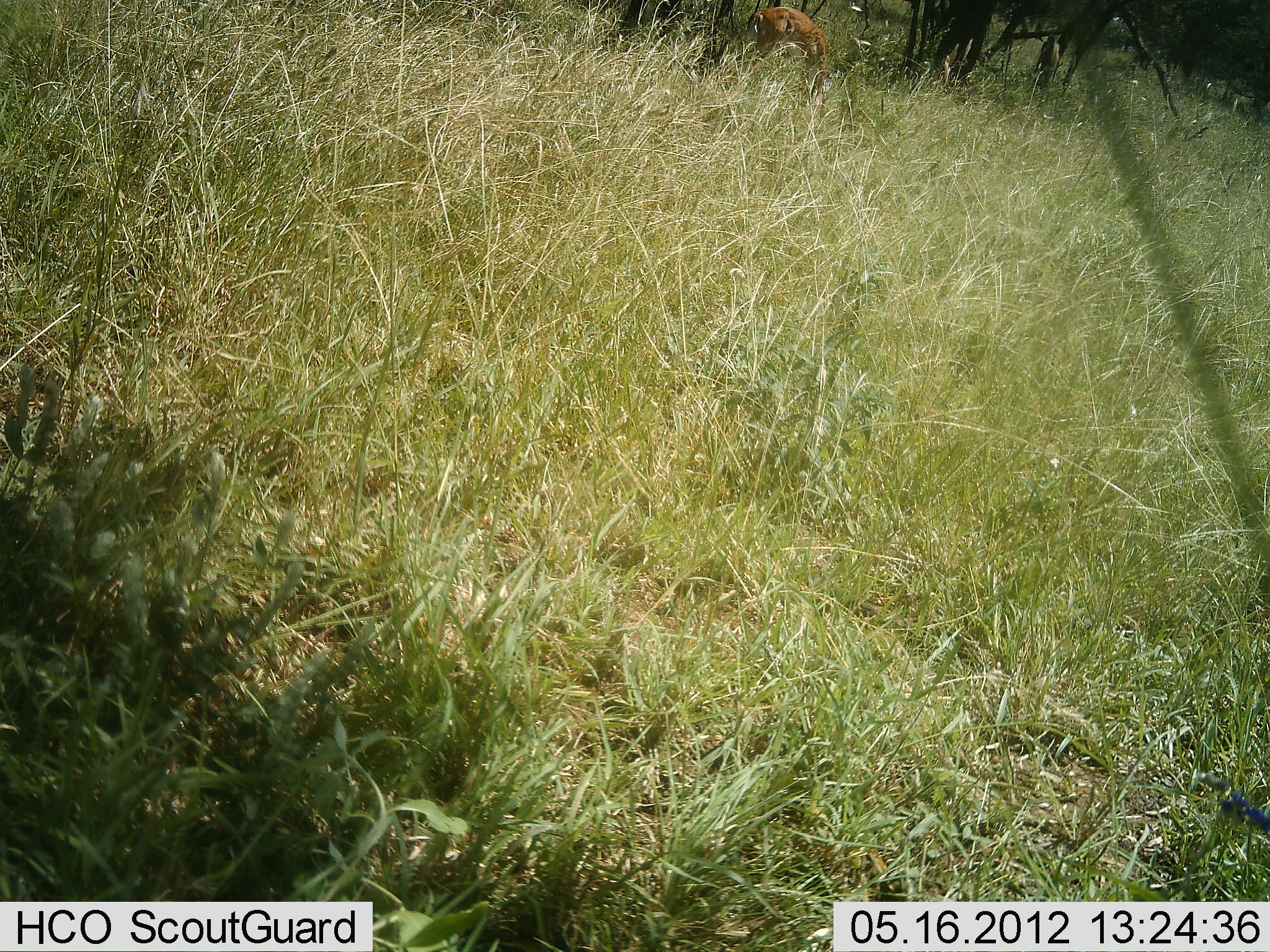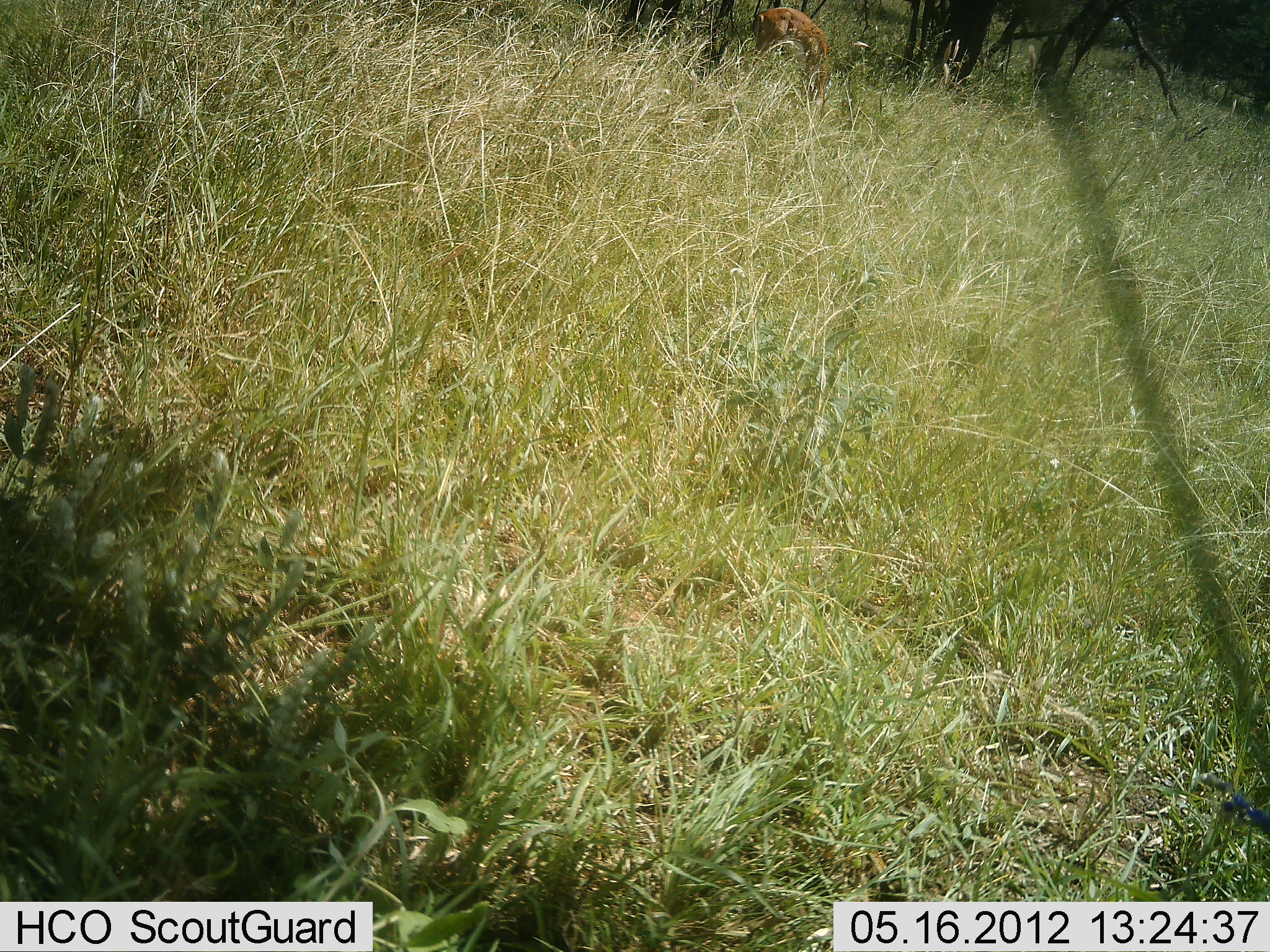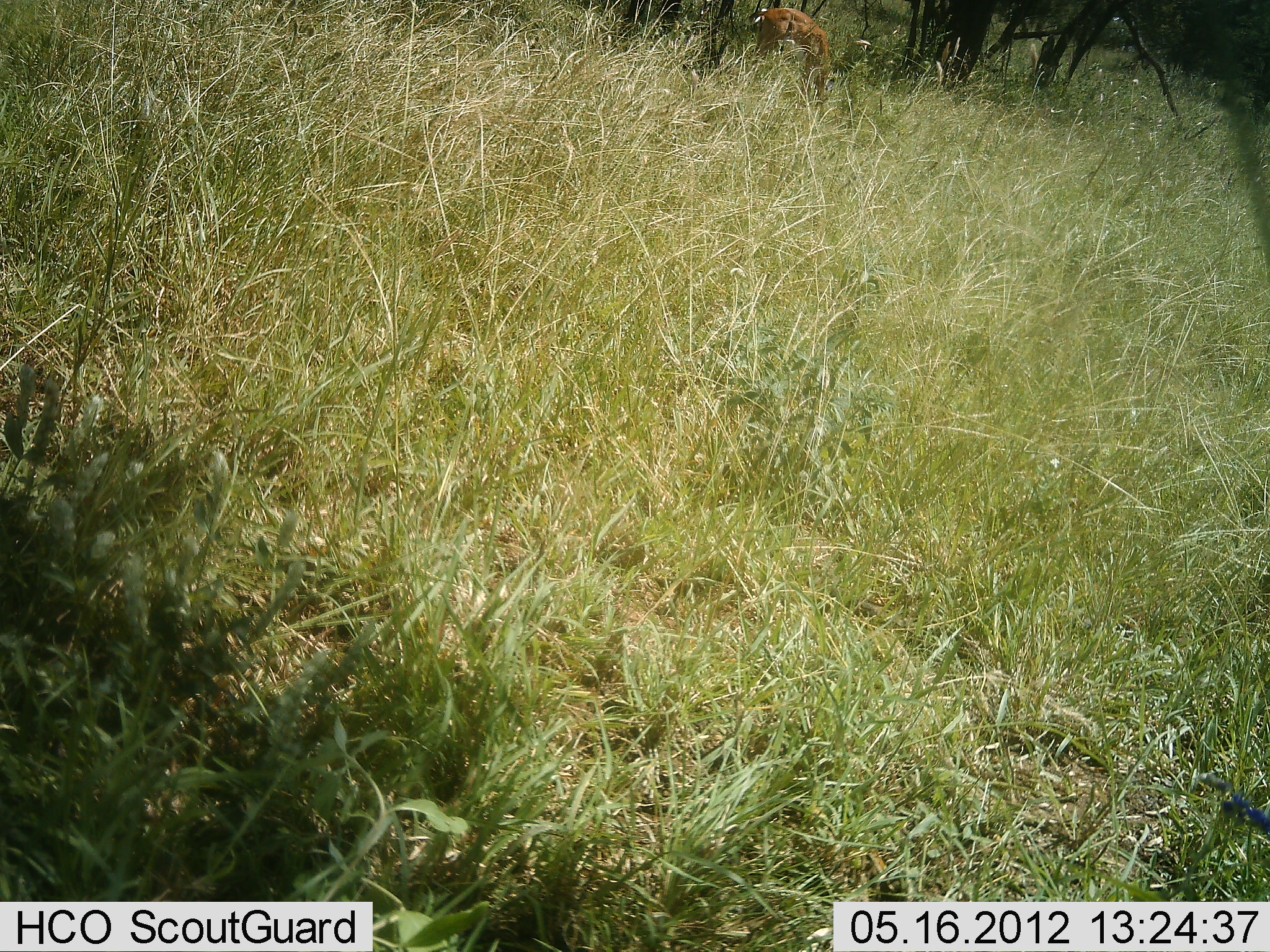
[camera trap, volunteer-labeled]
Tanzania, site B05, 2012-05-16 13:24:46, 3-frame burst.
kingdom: Animalia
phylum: Chordata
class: Mammalia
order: Artiodactyla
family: Bovidae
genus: Aepyceros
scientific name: Aepyceros melampus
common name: impala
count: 1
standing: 29%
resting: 0%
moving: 0%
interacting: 0%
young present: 0%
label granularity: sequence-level